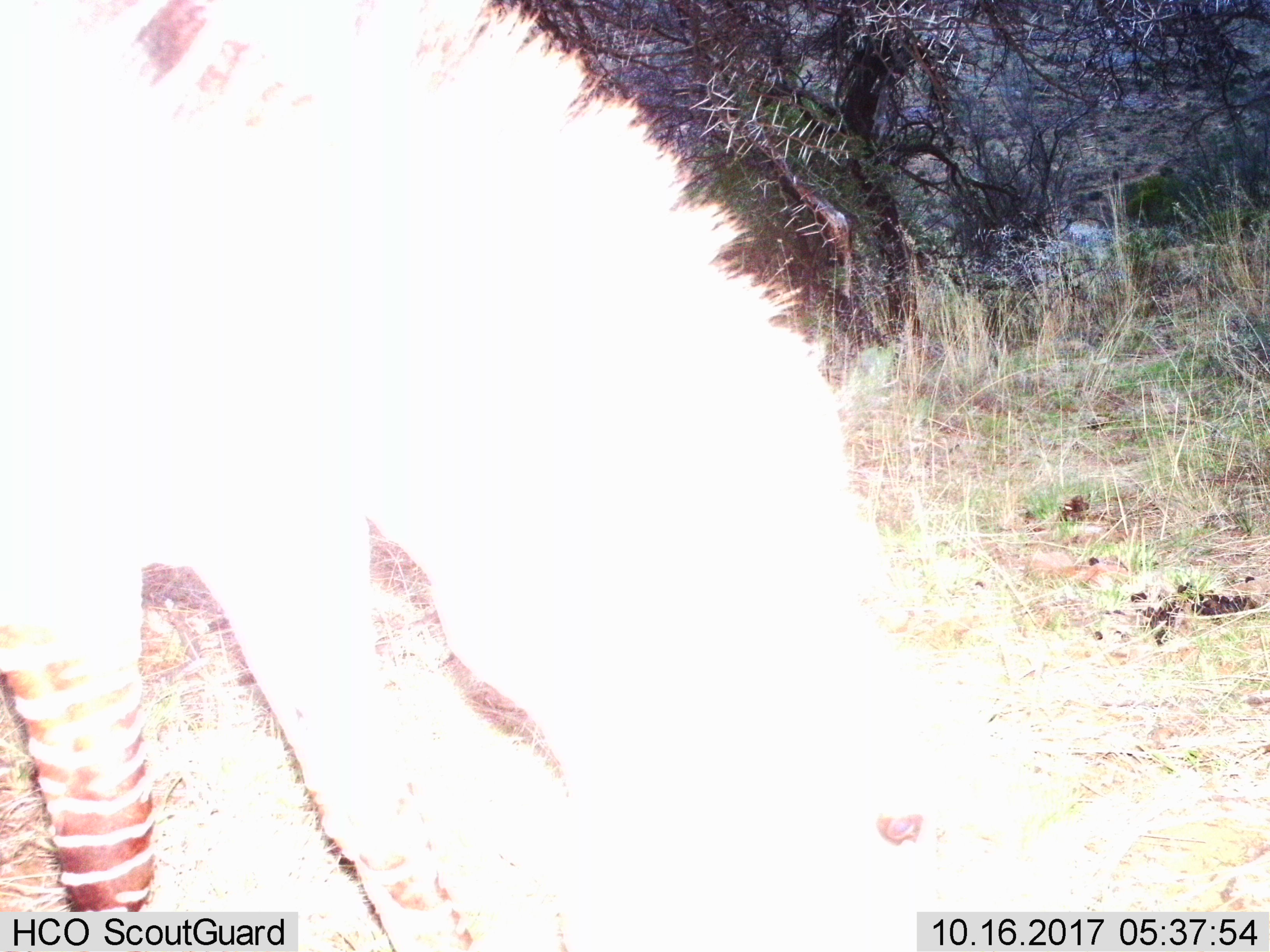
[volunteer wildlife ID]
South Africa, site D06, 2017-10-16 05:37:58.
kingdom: Animalia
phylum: Chordata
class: Mammalia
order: Perissodactyla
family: Equidae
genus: Equus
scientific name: Equus zebra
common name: mountain zebra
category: zebramountain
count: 1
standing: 22%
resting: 0%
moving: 11%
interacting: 11%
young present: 0%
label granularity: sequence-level